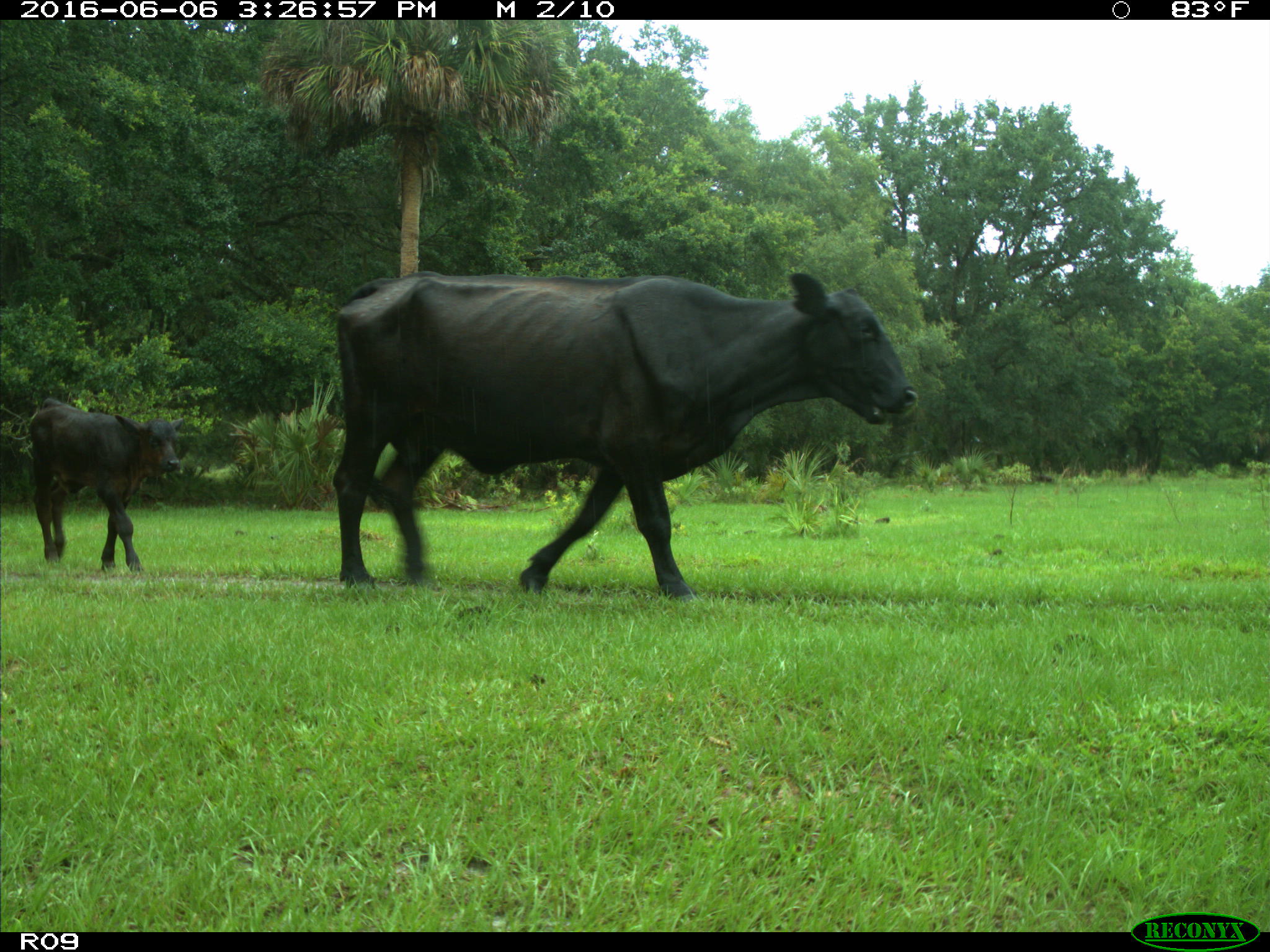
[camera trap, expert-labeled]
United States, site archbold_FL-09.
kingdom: Animalia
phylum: Chordata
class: Mammalia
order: Artiodactyla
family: Bovidae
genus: Bos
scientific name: Bos taurus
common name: domestic cow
Bos taurus (domestic cow).